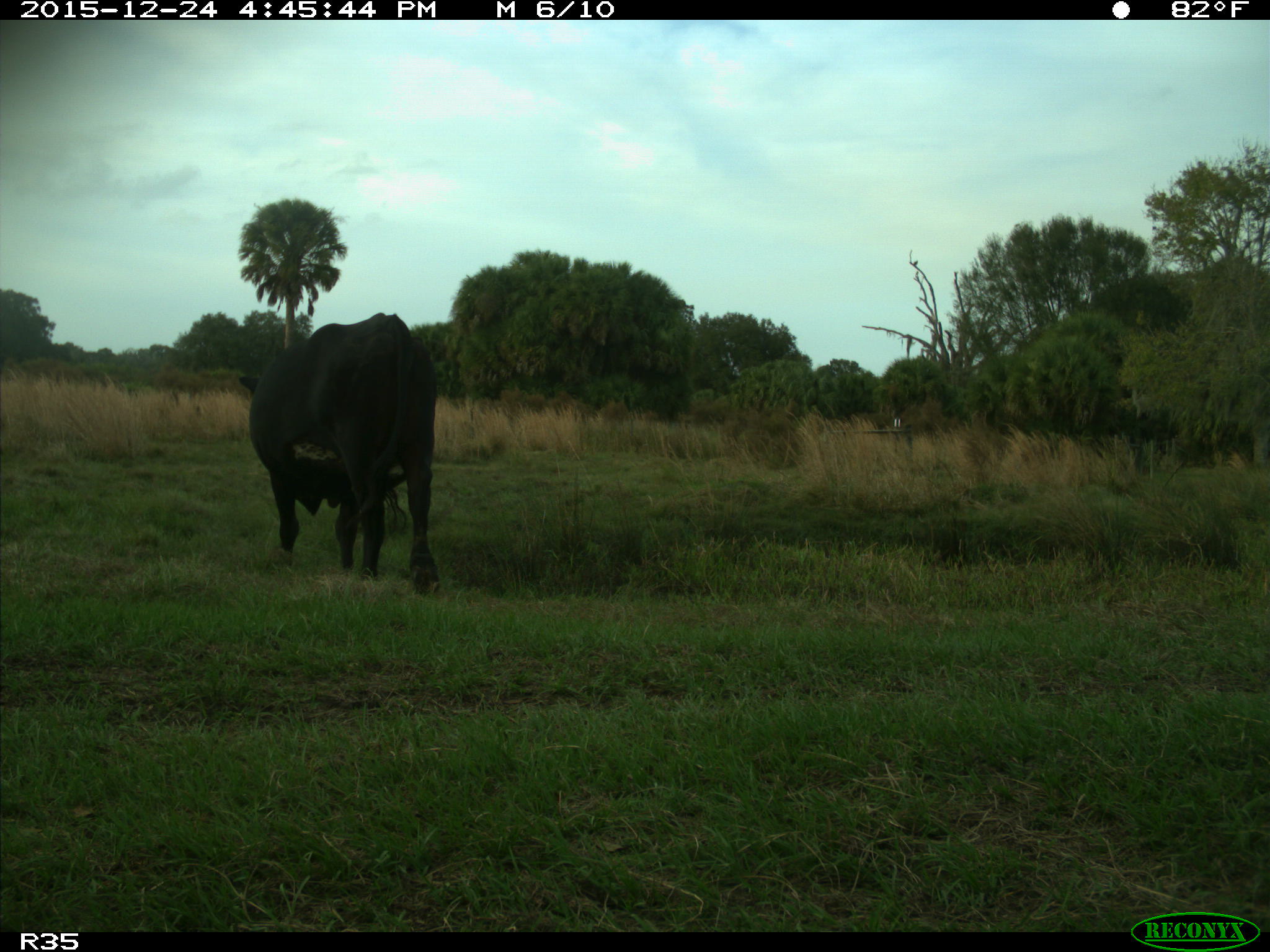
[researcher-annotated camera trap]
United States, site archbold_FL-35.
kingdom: Animalia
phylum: Chordata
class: Mammalia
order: Artiodactyla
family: Bovidae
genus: Bos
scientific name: Bos taurus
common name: domestic cow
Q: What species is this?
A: Bos taurus (domestic cow).